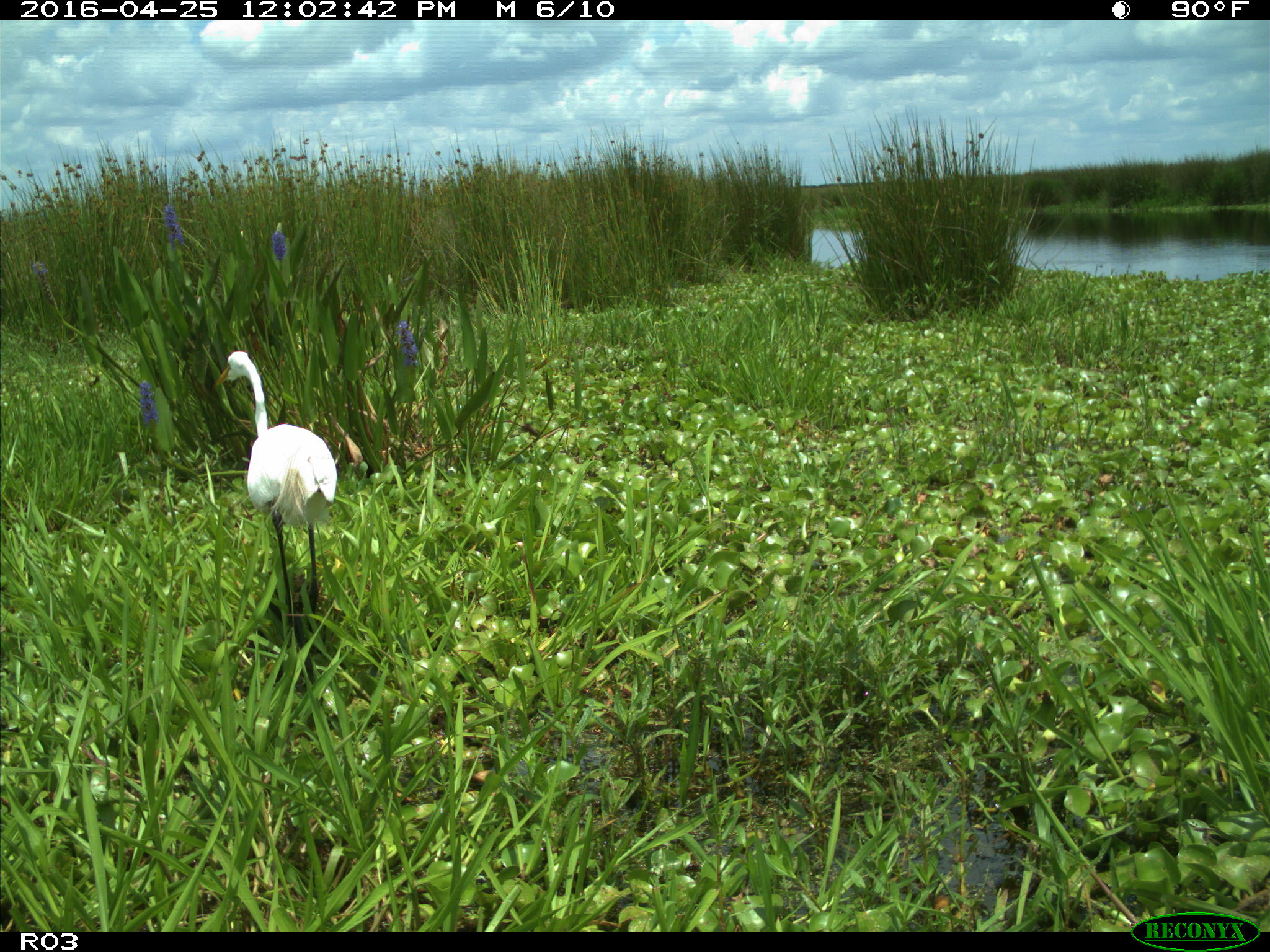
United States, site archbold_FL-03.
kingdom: Animalia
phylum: Chordata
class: Aves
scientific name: Aves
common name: birds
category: unidentified bird